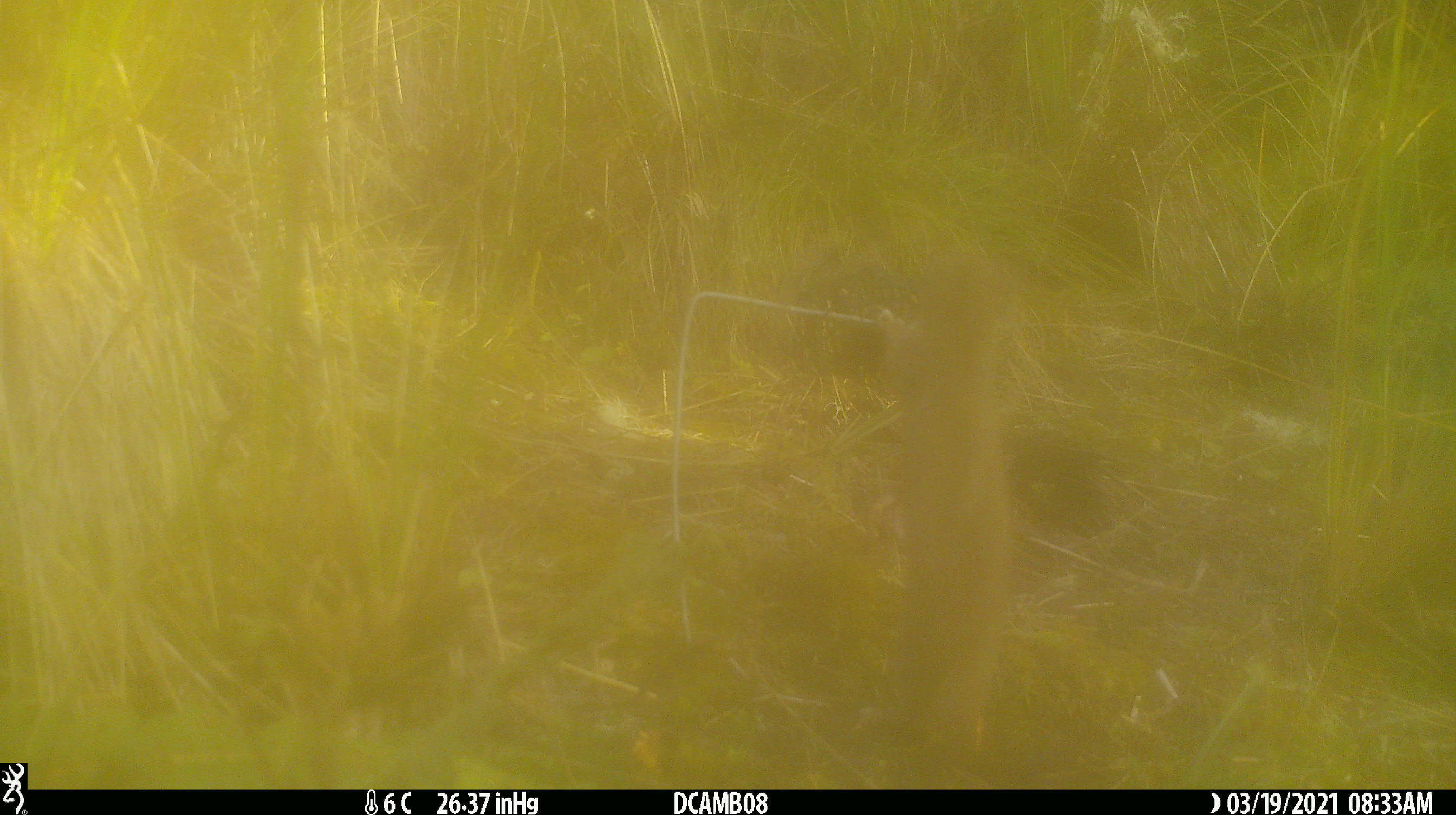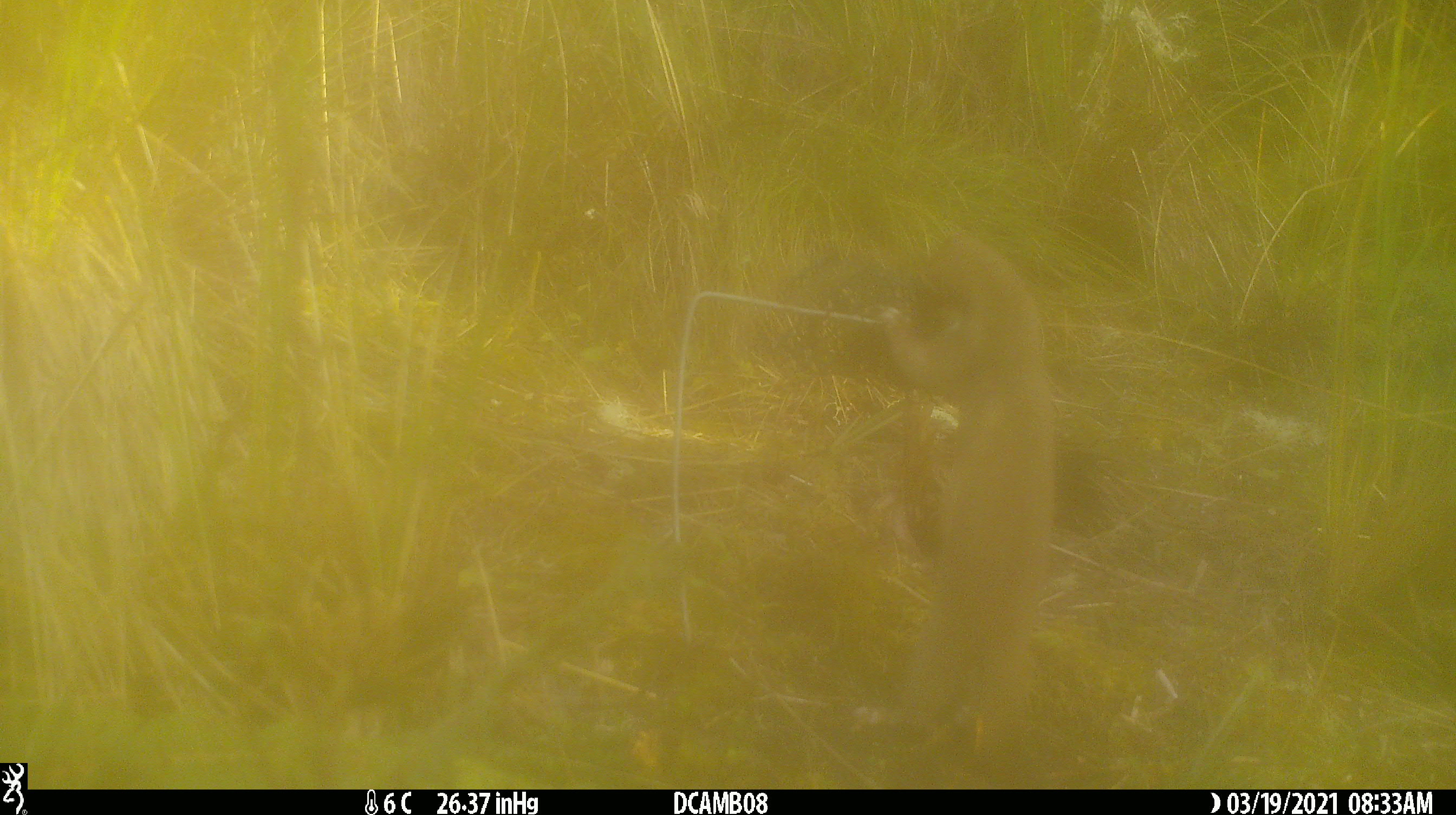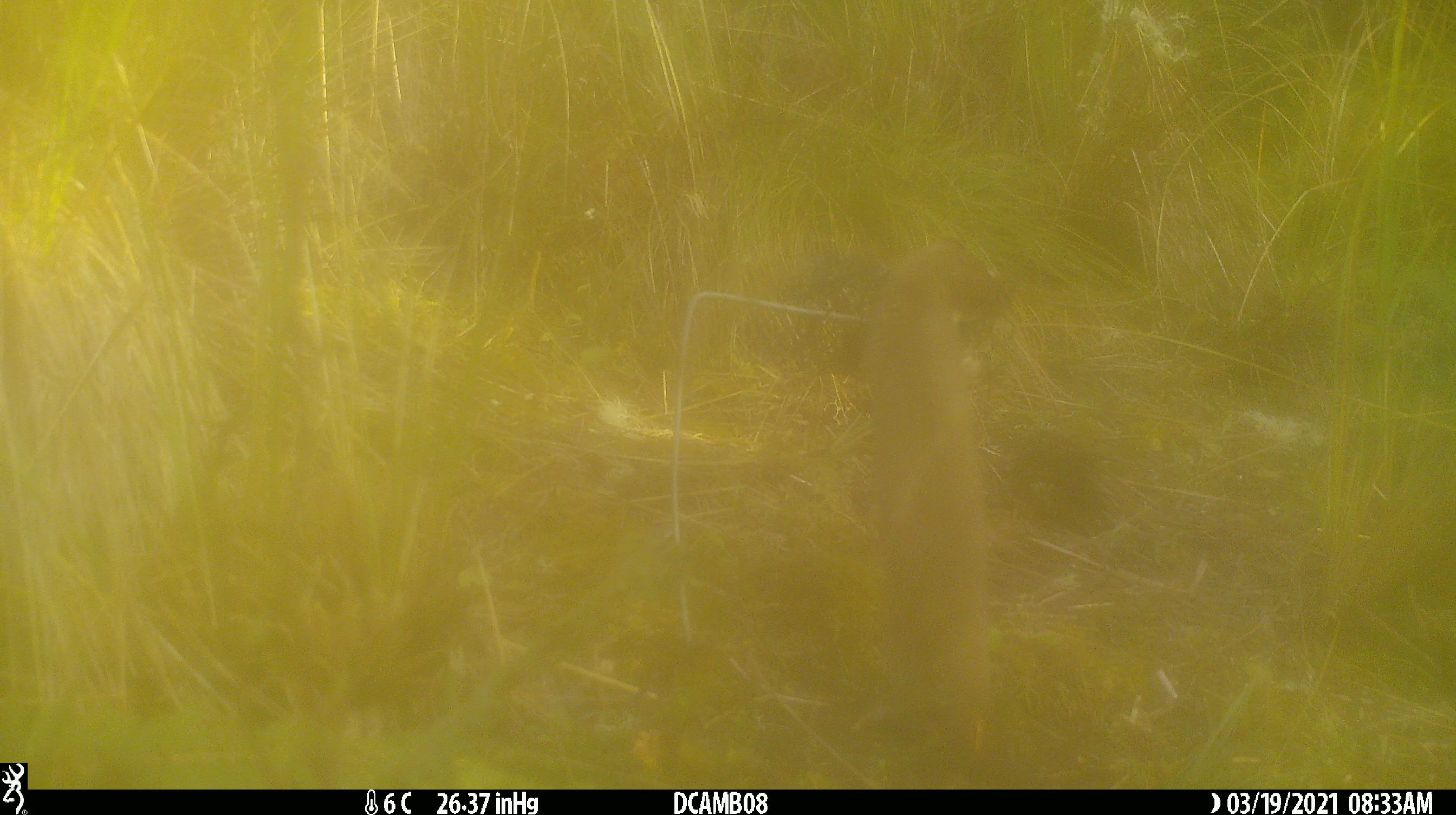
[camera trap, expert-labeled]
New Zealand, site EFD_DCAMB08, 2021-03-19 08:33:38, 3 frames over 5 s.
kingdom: Animalia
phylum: Chordata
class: Mammalia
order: Carnivora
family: Mustelidae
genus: Mustela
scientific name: Mustela erminea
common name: stoat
Stoat (Mustela erminea).